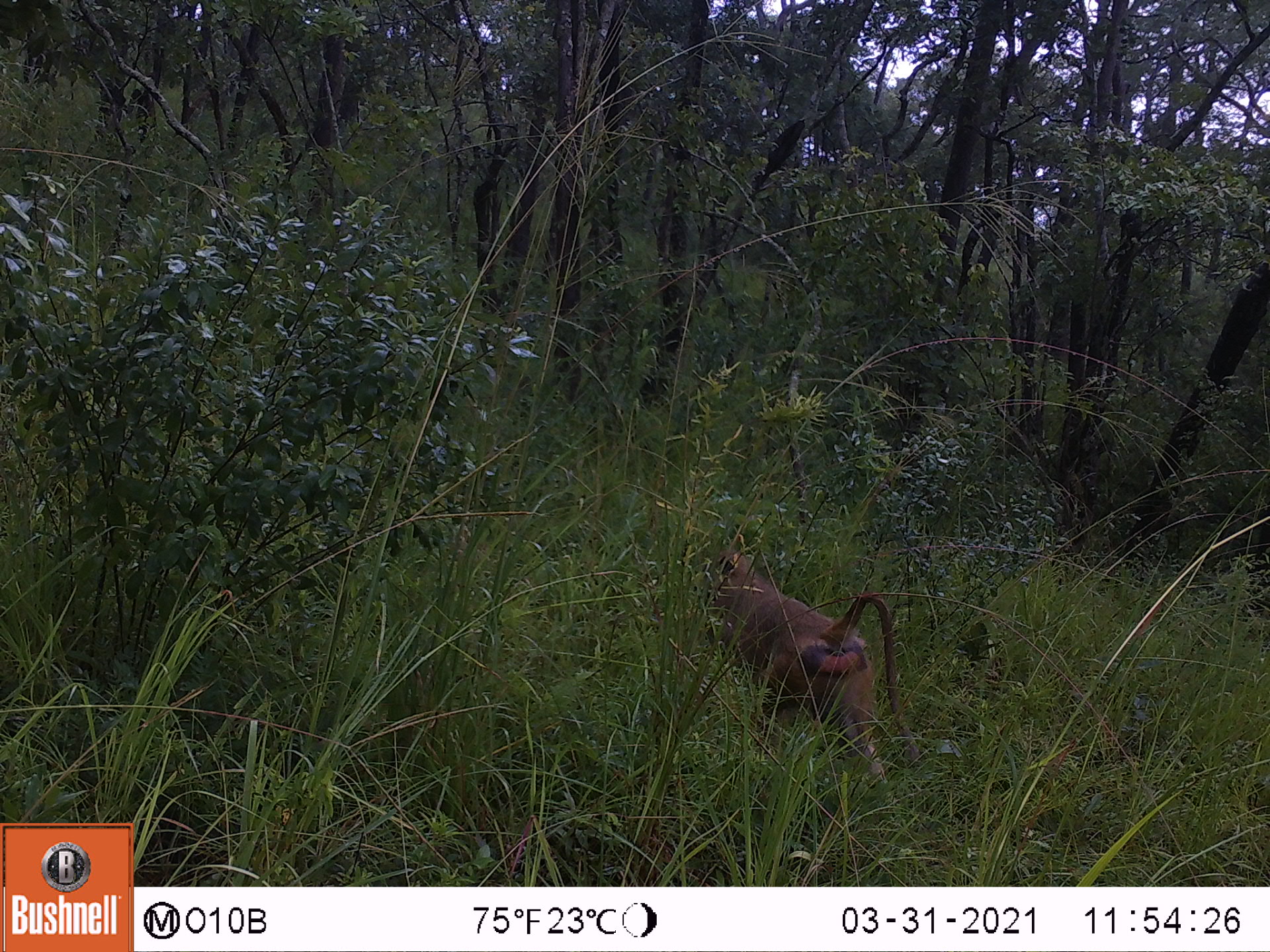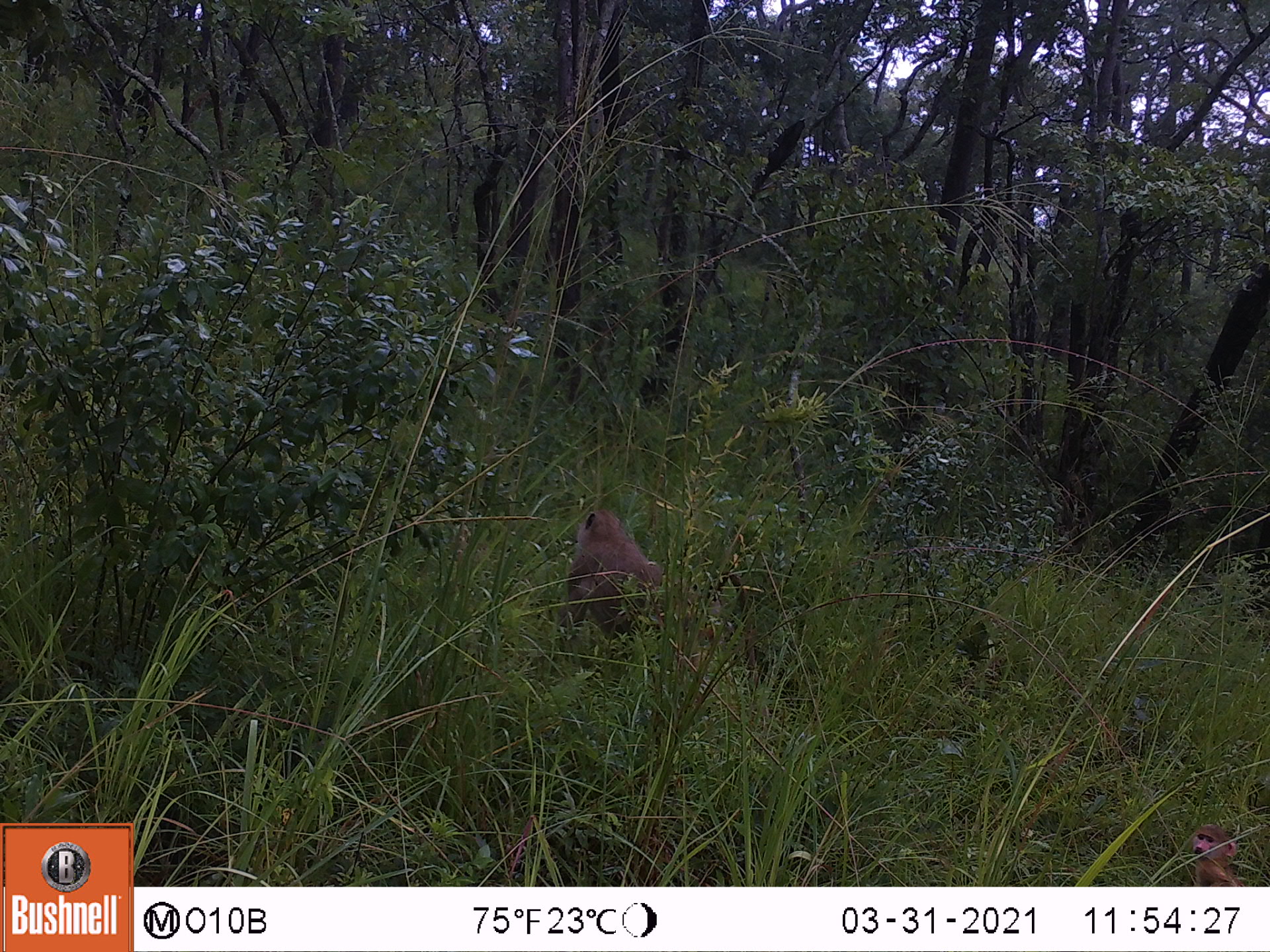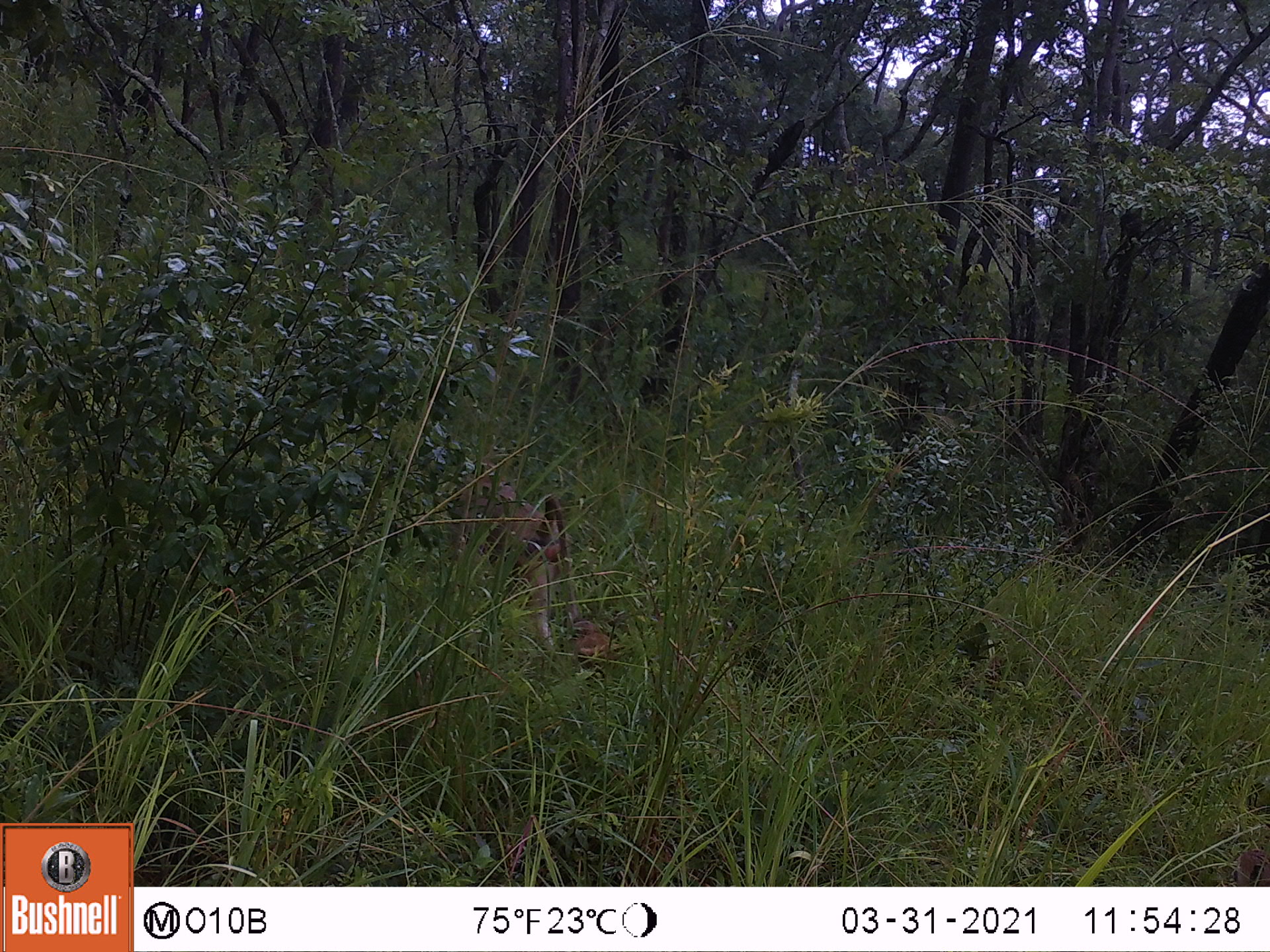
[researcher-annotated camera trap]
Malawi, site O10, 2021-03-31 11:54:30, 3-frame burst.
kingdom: Animalia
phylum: Chordata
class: Mammalia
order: Primates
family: Cercopithecidae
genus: Papio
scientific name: Papio cynocephalus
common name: yellow baboon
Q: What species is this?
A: Yellow baboon (Papio cynocephalus).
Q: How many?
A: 1.